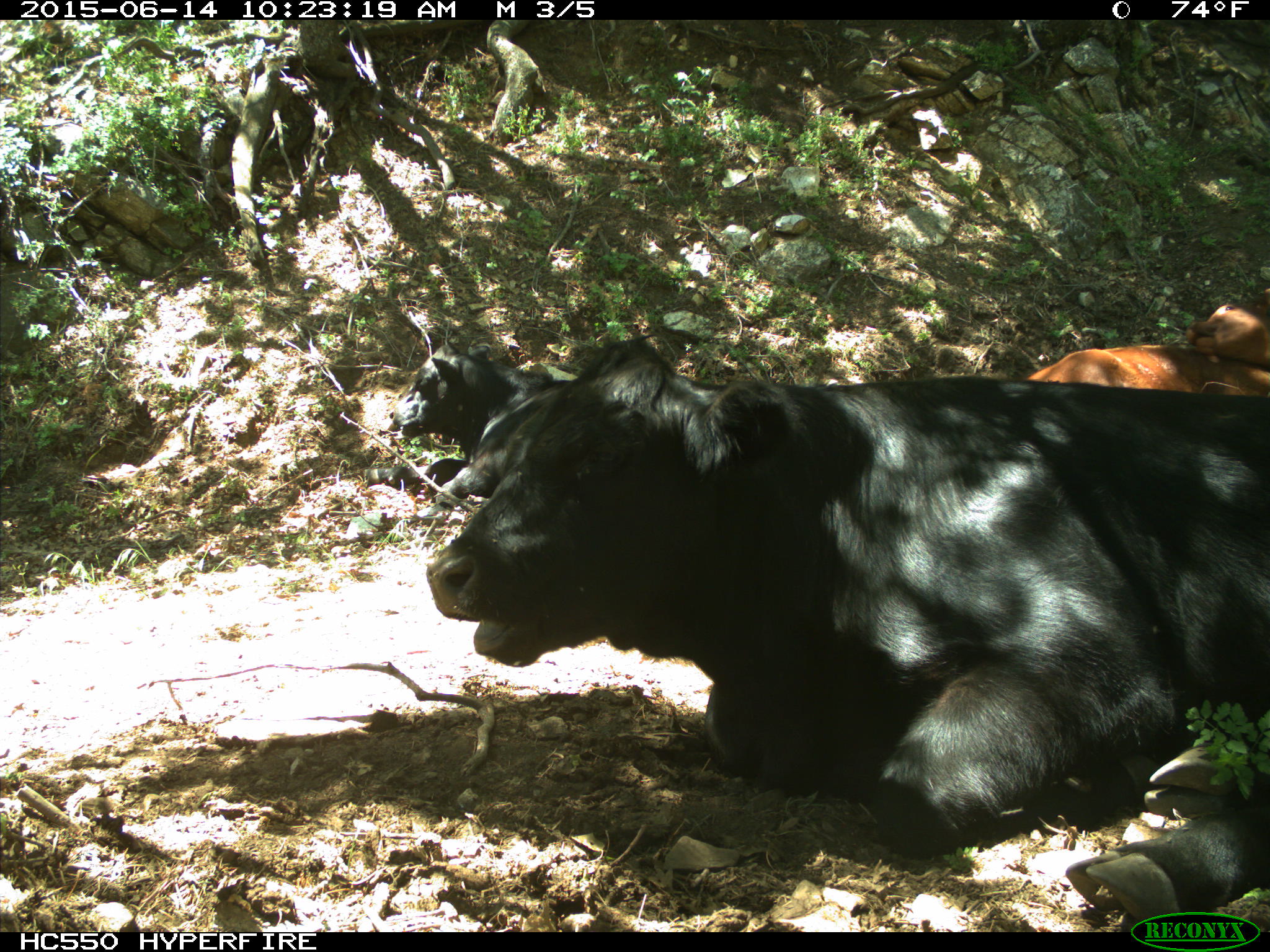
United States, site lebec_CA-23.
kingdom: Animalia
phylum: Chordata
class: Mammalia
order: Artiodactyla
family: Bovidae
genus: Bos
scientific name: Bos taurus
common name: domestic cow